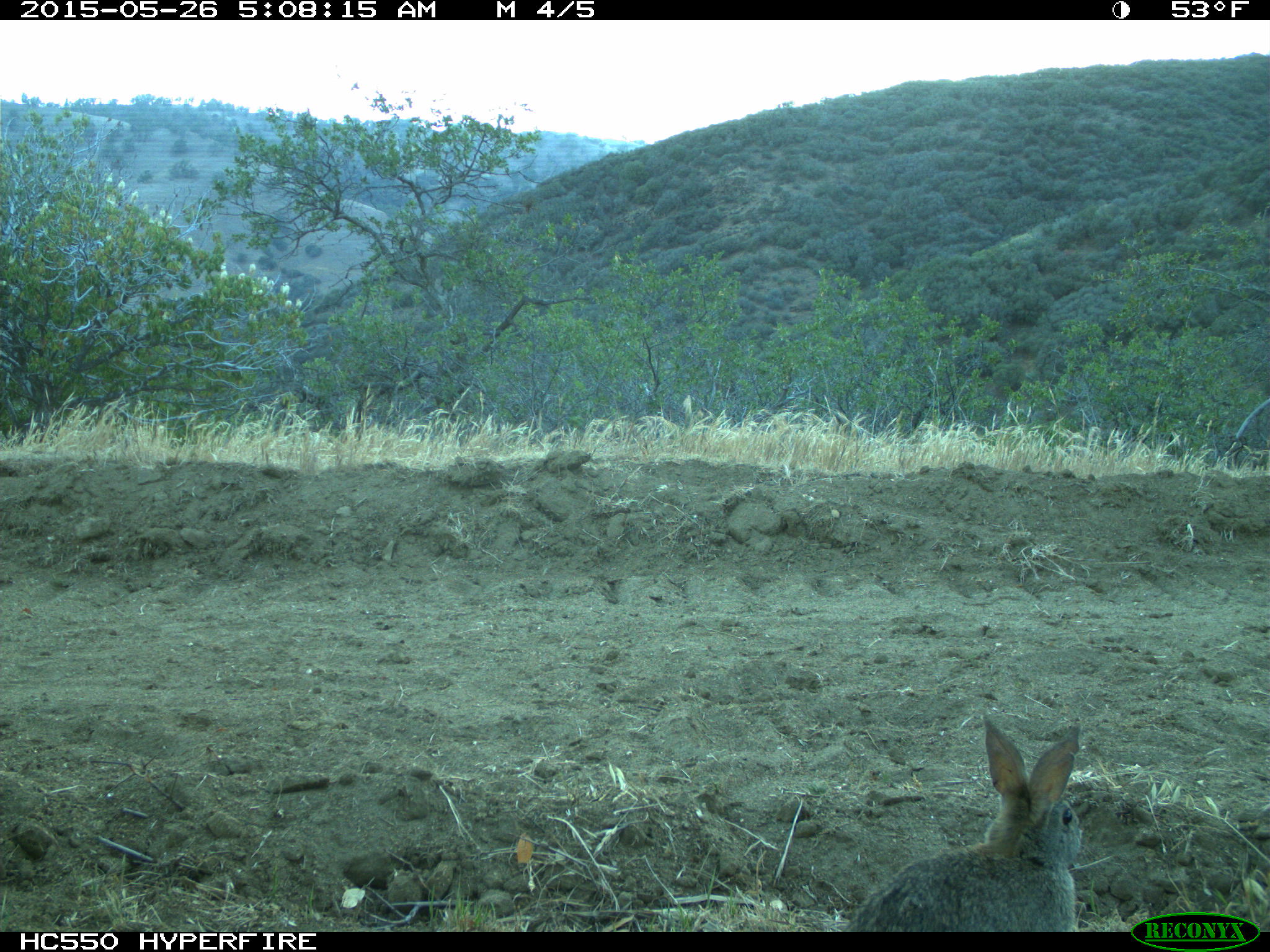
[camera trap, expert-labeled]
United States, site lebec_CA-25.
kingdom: Animalia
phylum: Chordata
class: Mammalia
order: Lagomorpha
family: Leporidae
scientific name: Leporidae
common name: rabbits and hares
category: unidentified rabbit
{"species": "unidentified rabbit (rabbits and hares) (Leporidae)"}